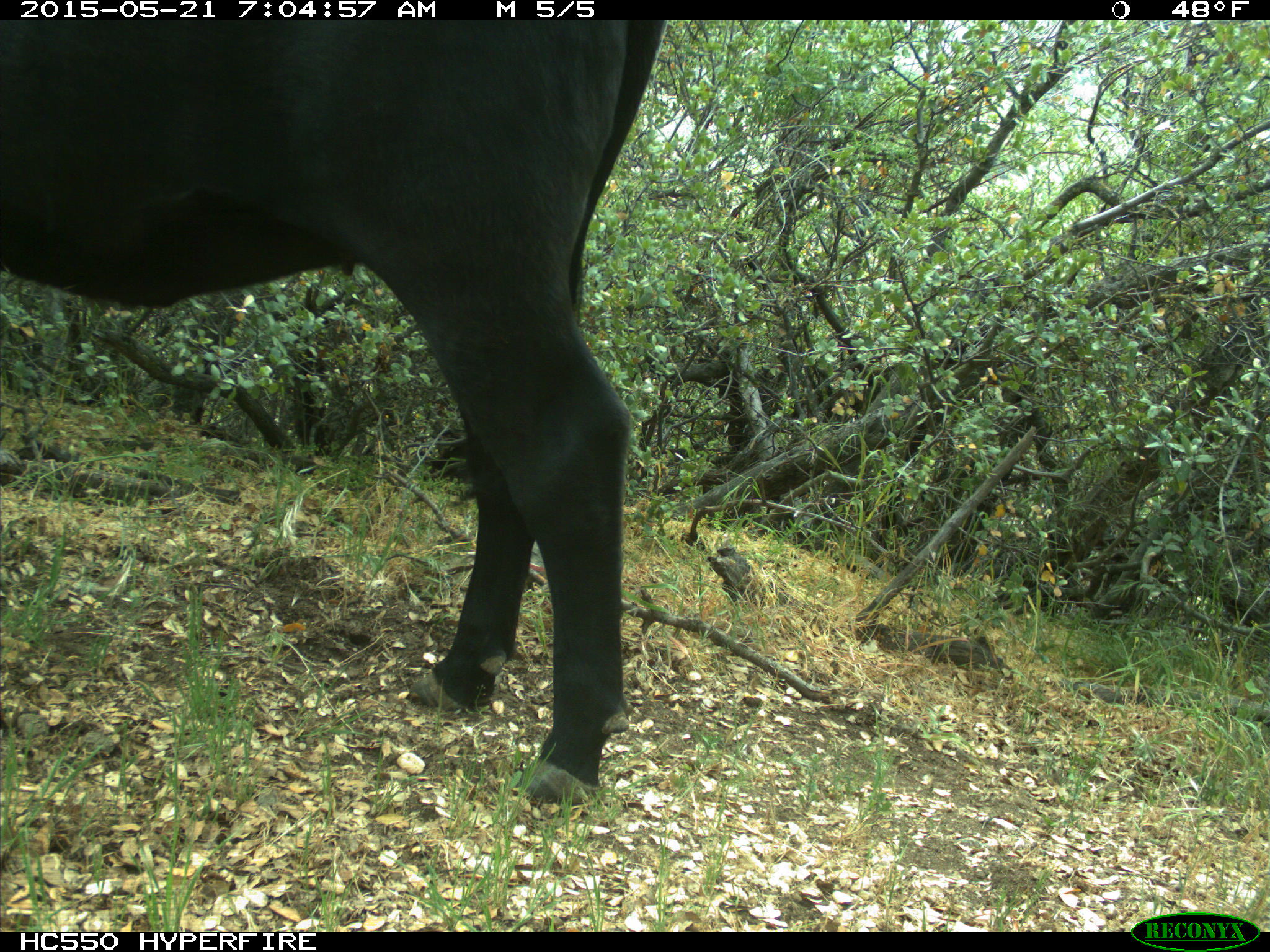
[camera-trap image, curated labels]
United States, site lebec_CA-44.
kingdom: Animalia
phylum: Chordata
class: Mammalia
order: Artiodactyla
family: Bovidae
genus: Bos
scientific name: Bos taurus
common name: domestic cow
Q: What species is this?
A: Bos taurus (domestic cow).